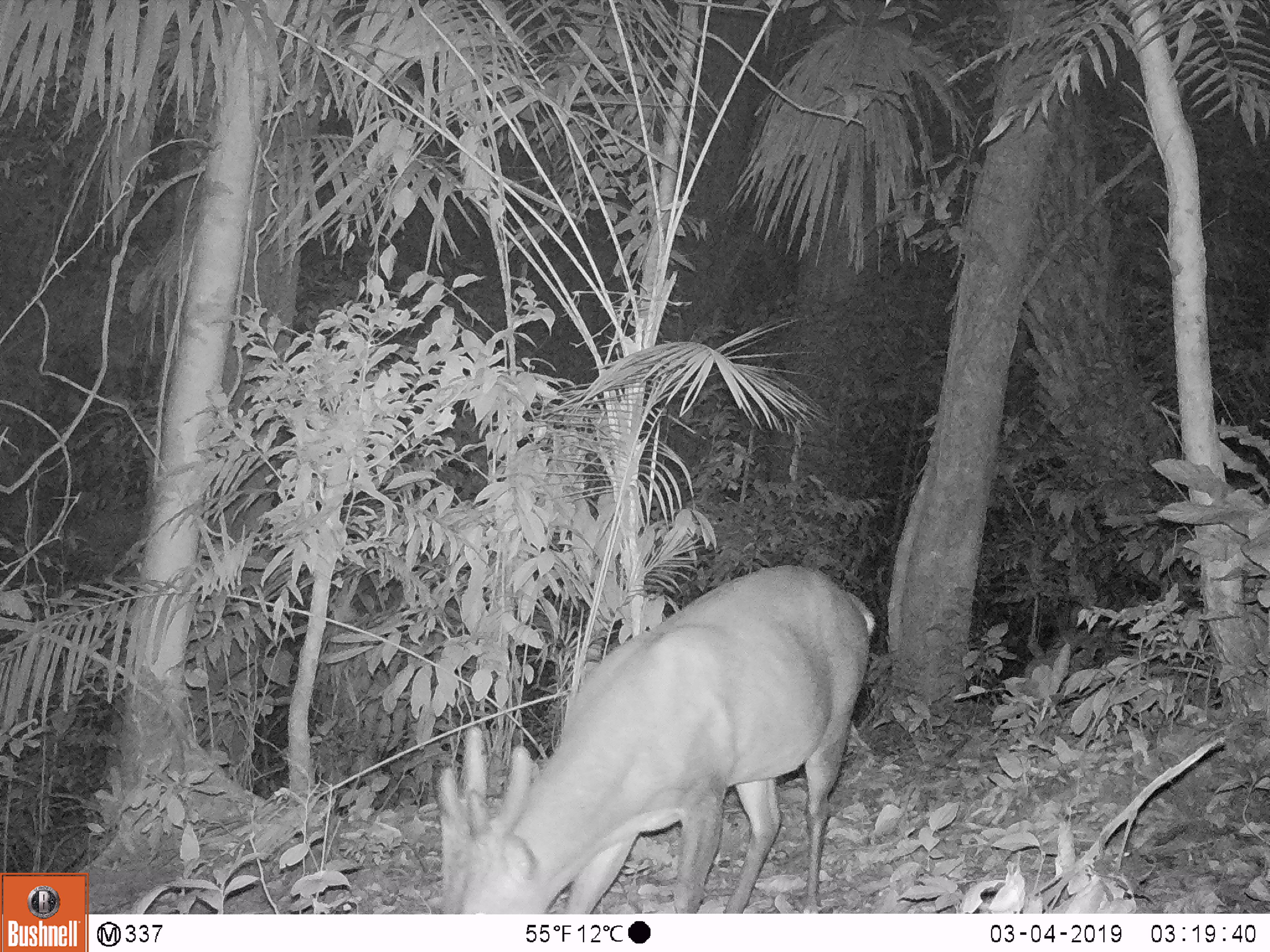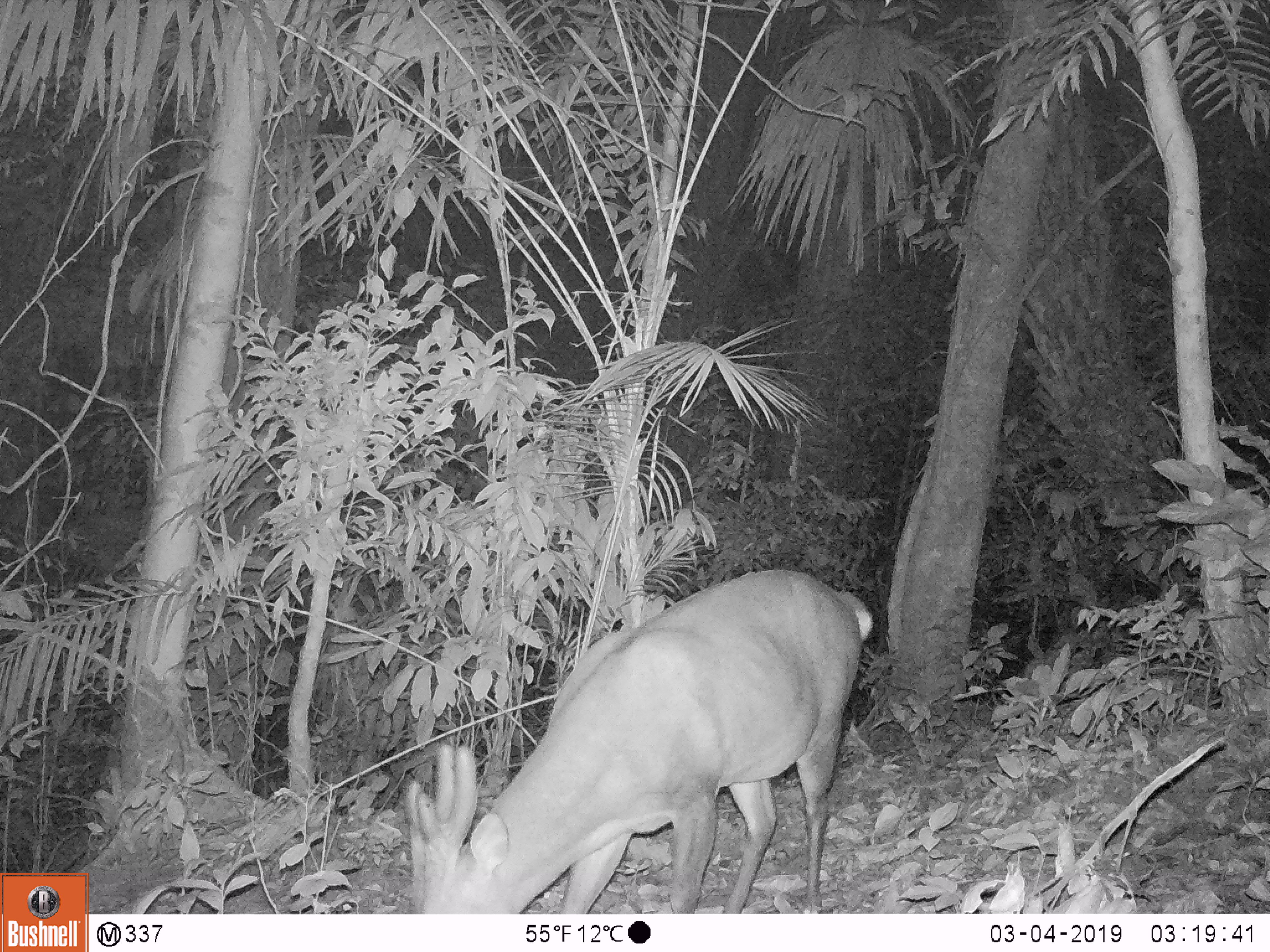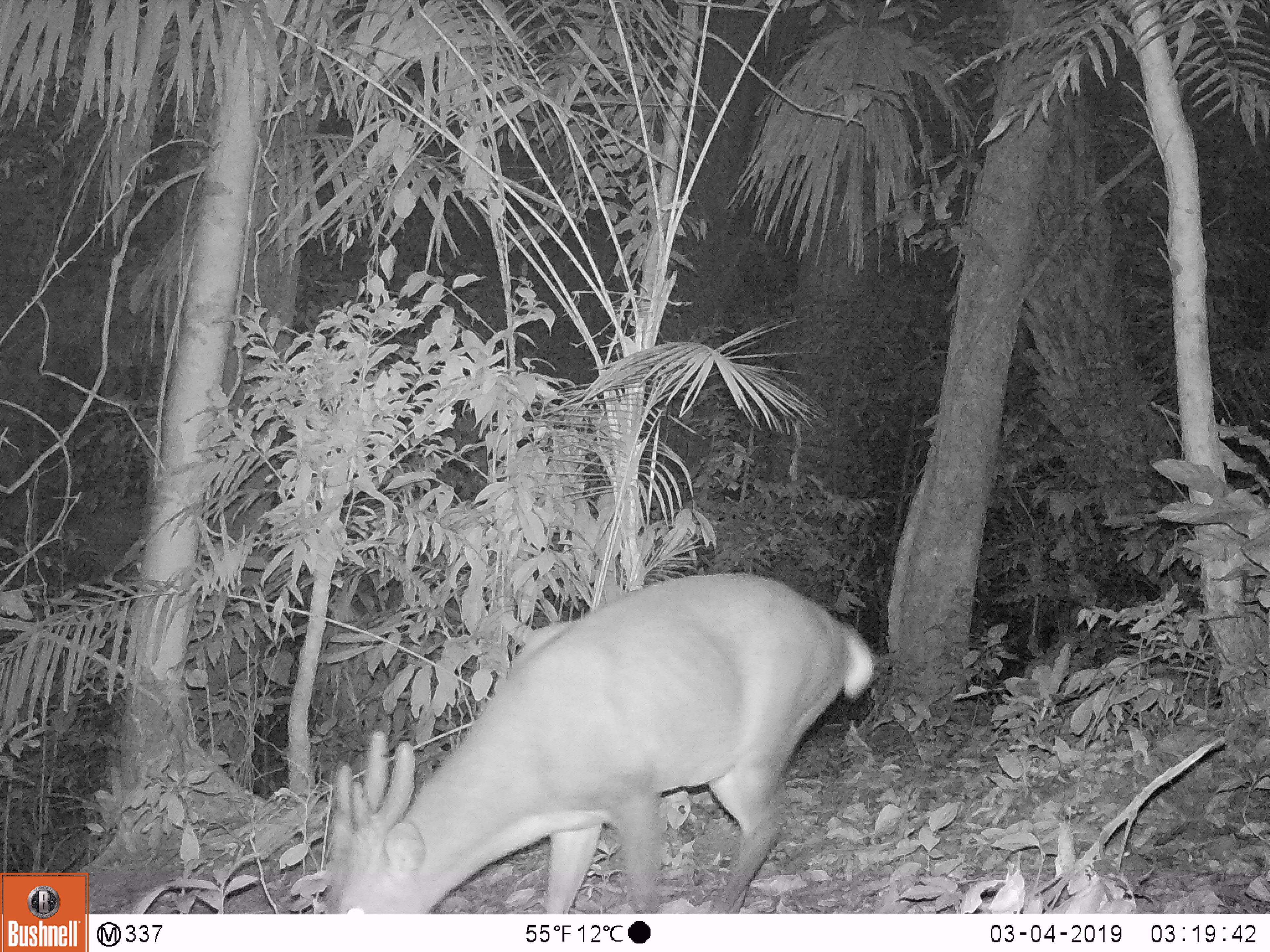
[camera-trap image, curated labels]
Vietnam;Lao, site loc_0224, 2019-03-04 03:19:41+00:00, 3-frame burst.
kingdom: Animalia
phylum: Chordata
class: Mammalia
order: Artiodactyla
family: Cervidae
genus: Muntiacus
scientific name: Muntiacus vuquangensis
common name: large-antlered muntjac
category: large antlered muntjac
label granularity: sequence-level